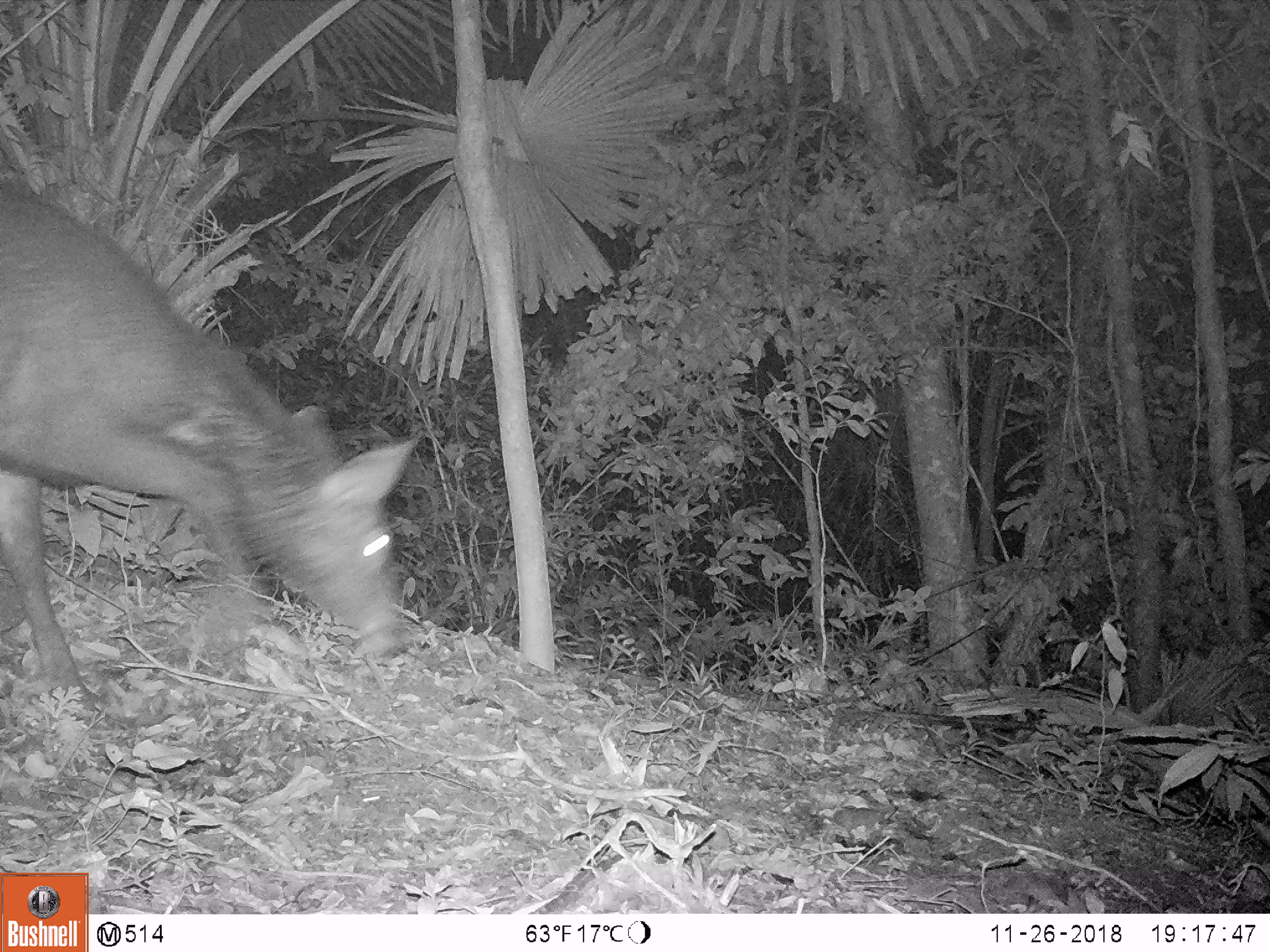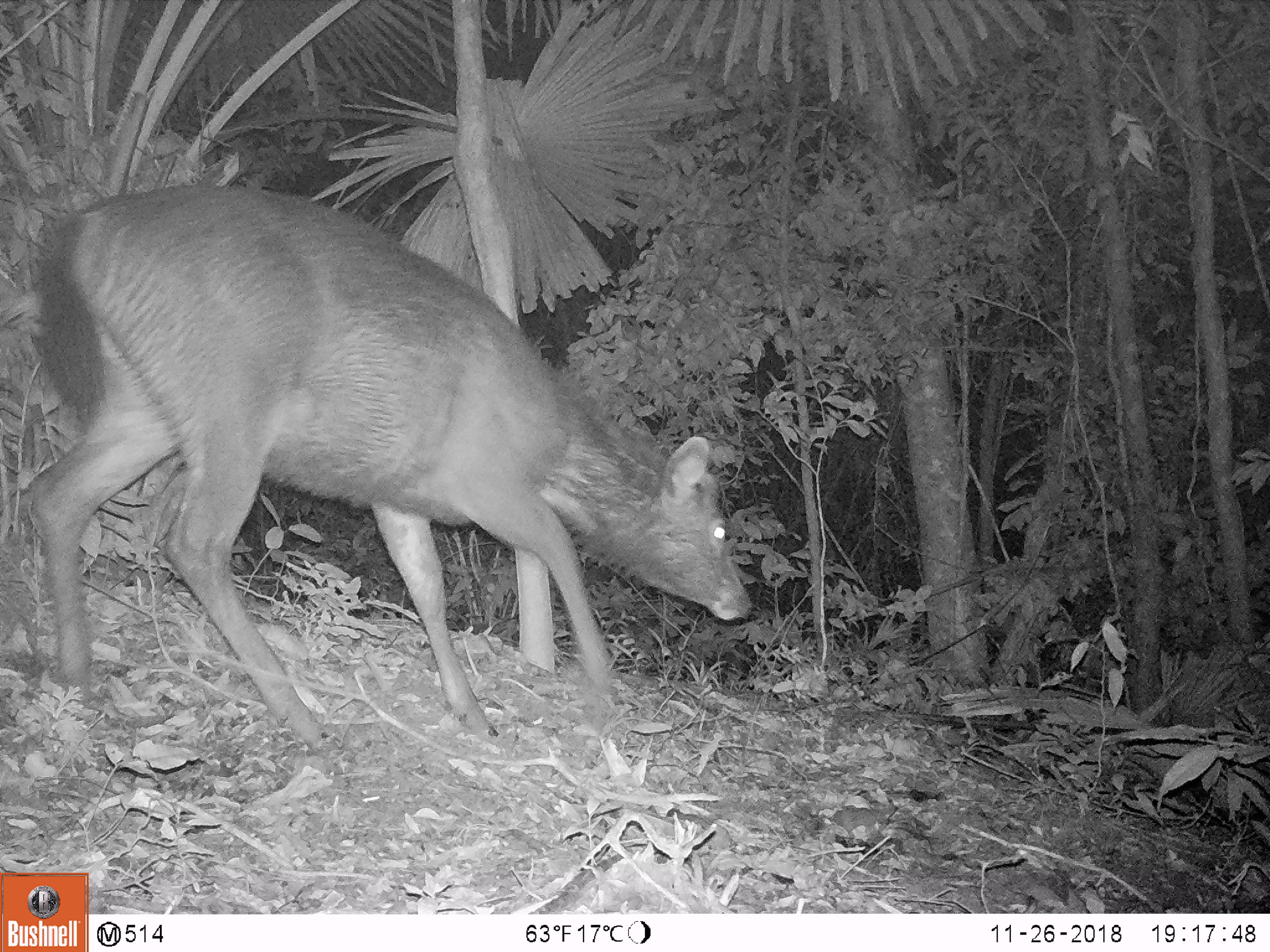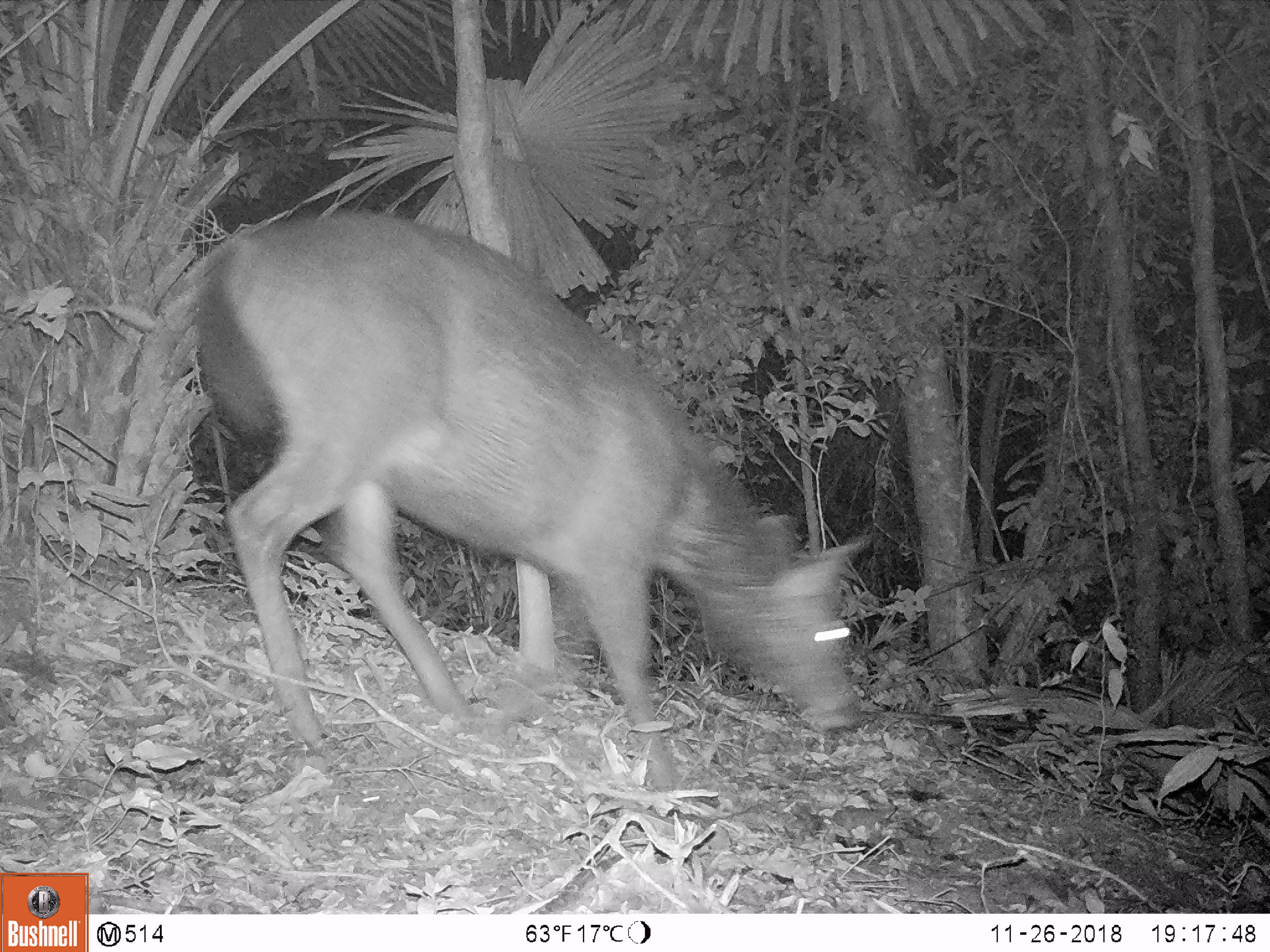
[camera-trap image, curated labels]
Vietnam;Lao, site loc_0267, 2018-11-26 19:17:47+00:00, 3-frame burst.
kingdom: Animalia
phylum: Chordata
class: Mammalia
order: Artiodactyla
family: Cervidae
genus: Rusa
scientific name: Rusa unicolor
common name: sambar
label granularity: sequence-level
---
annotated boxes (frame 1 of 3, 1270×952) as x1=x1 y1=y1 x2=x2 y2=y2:
sambar: x1=0 y1=168 x2=418 y2=712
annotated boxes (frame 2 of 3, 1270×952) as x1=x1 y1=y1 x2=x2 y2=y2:
sambar: x1=11 y1=182 x2=752 y2=755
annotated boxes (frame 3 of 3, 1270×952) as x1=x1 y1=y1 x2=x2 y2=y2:
sambar: x1=191 y1=209 x2=871 y2=792